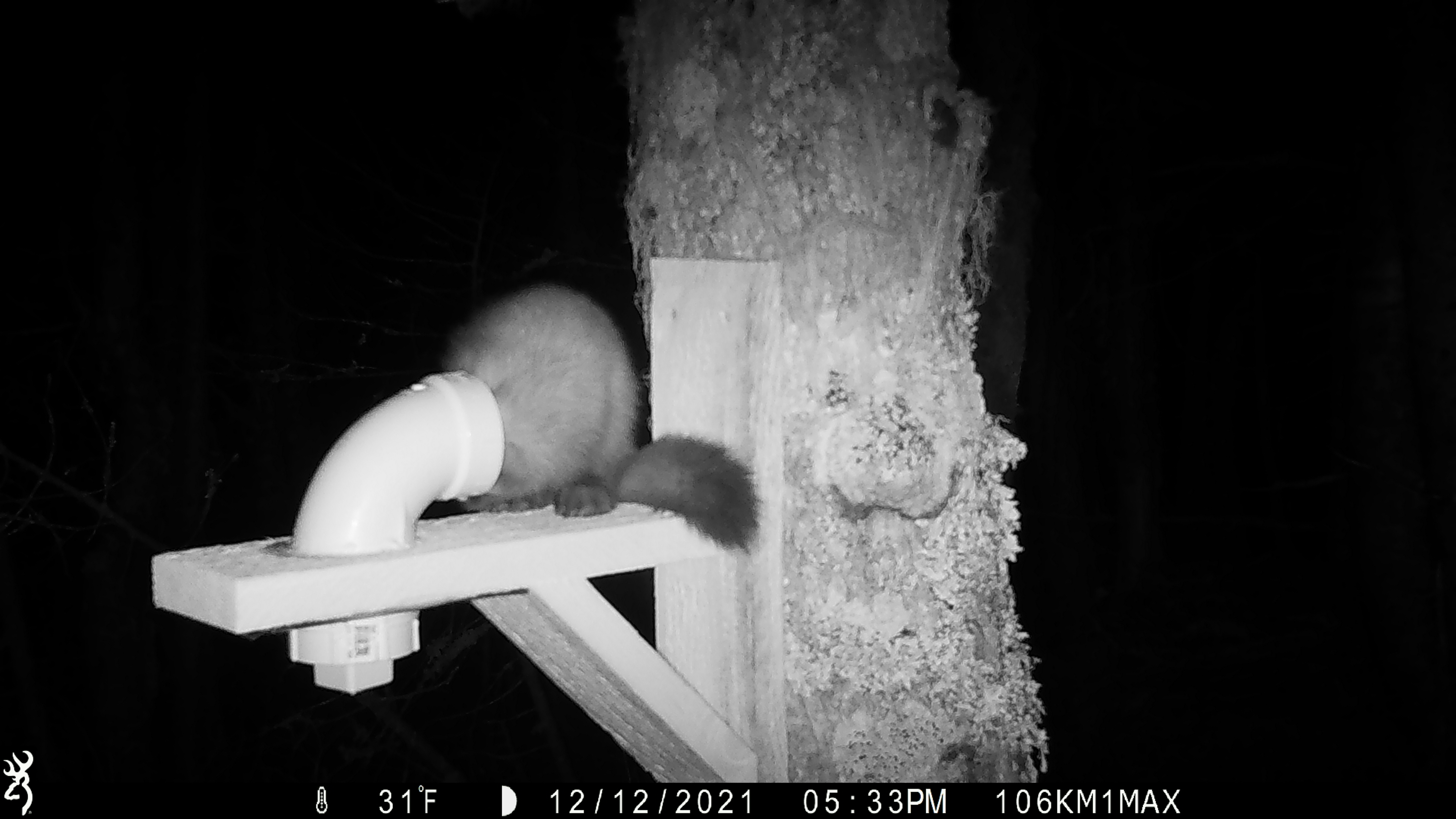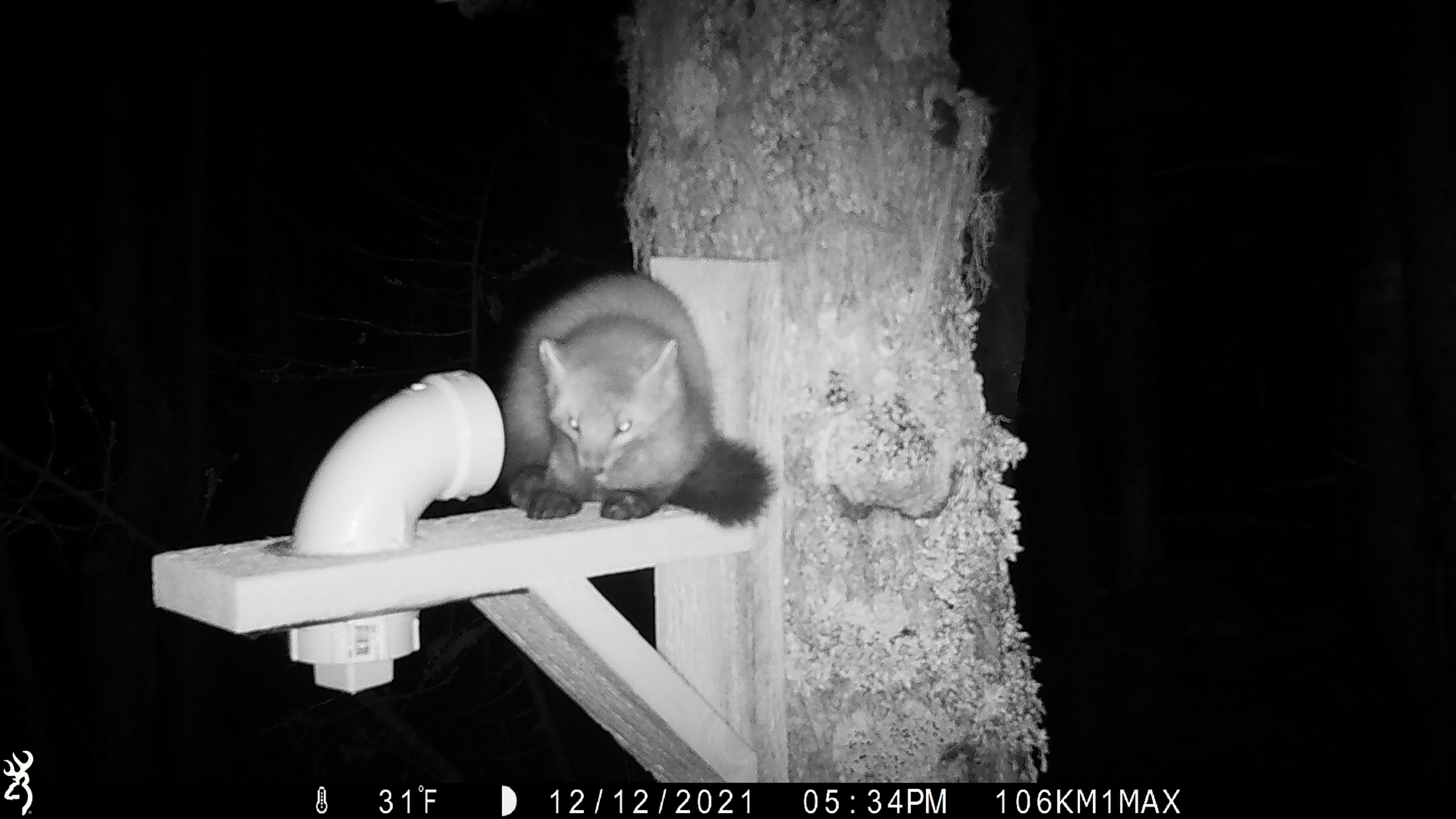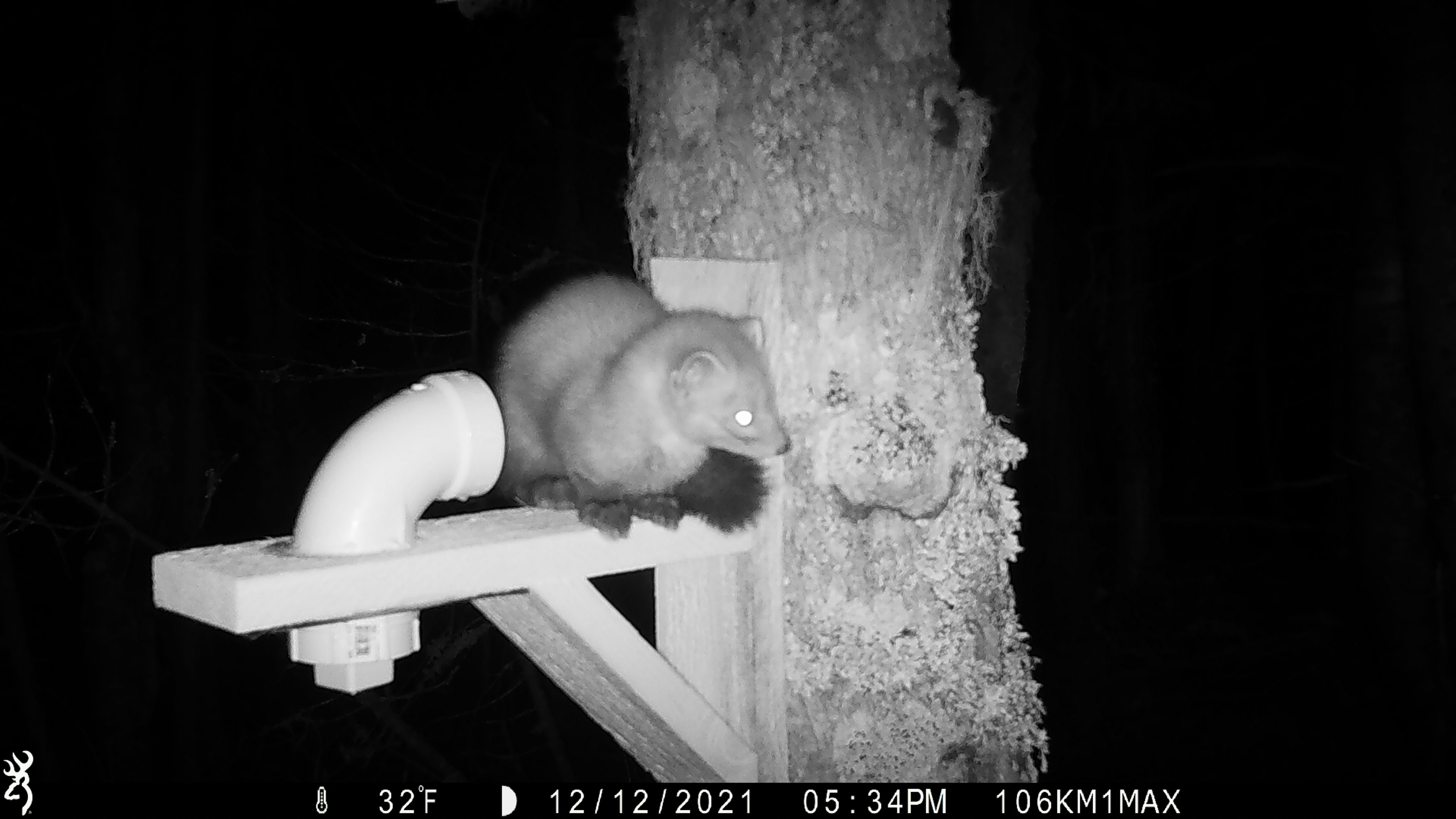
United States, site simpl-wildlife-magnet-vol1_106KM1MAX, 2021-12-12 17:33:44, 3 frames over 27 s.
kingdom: Animalia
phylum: Chordata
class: Mammalia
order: Carnivora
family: Mustelidae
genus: Martes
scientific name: Martes americana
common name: american marten